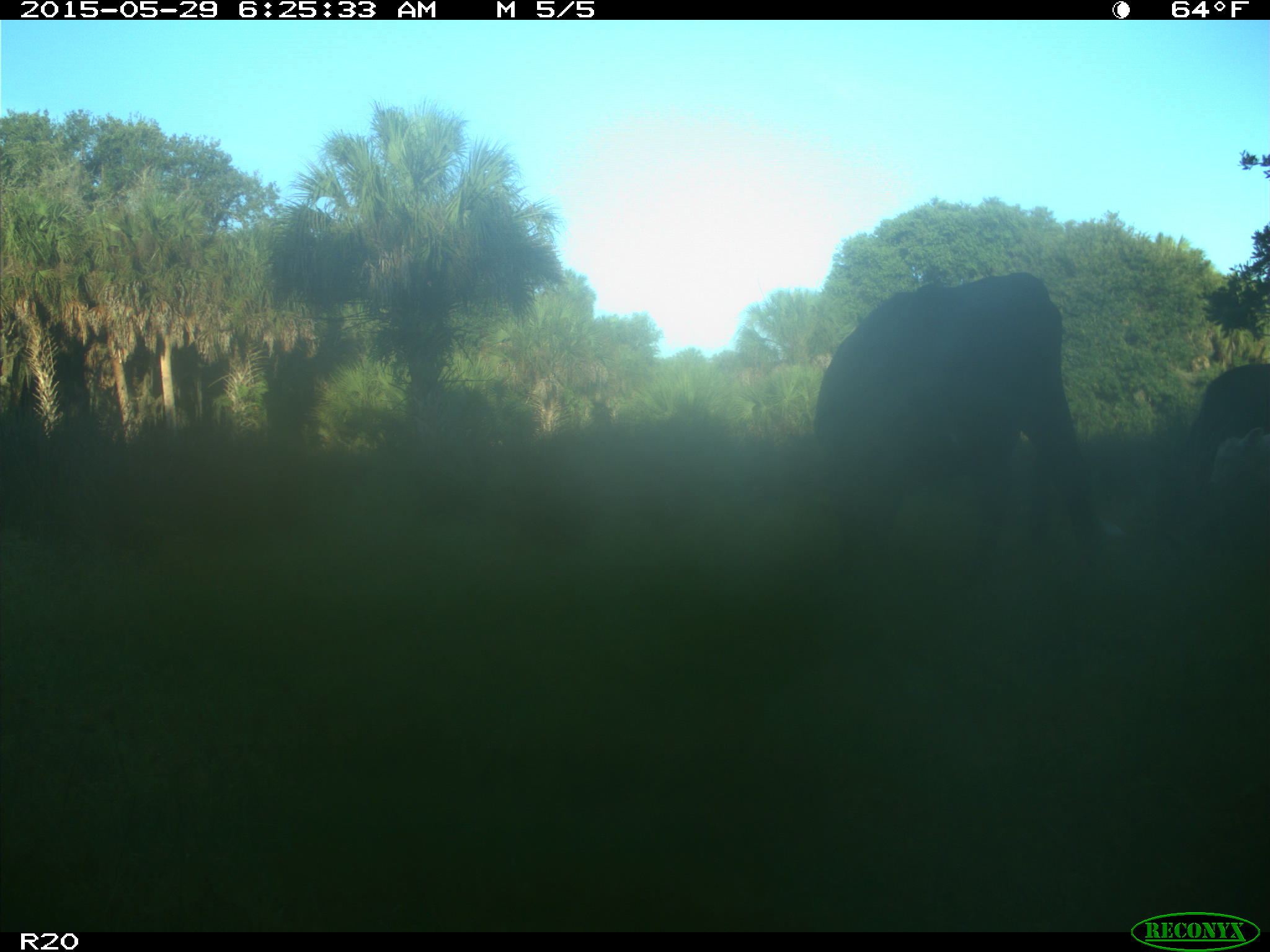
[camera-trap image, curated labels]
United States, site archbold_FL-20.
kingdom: Animalia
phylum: Chordata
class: Mammalia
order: Artiodactyla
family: Bovidae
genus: Bos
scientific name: Bos taurus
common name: domestic cow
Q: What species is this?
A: Bos taurus (domestic cow).